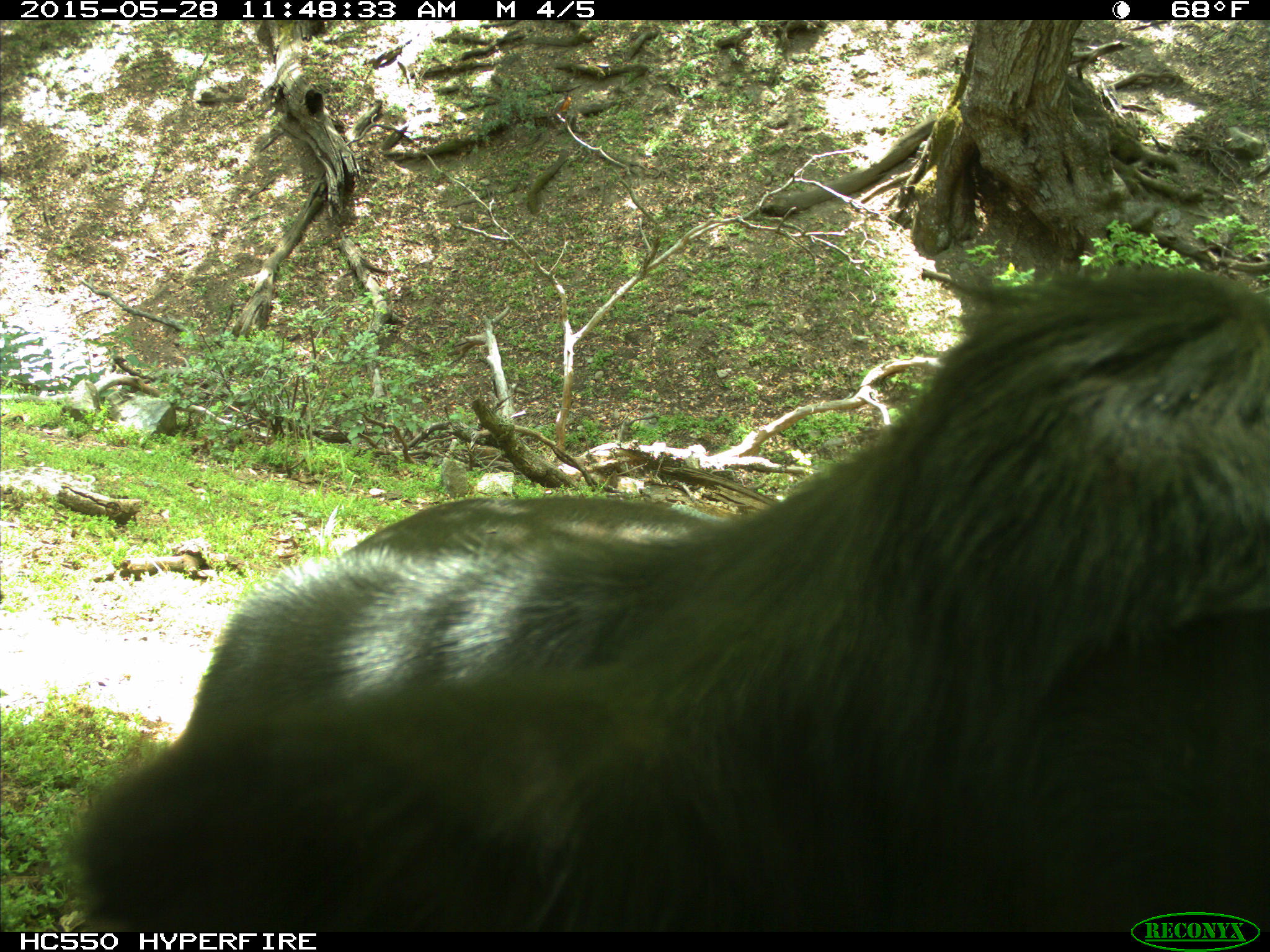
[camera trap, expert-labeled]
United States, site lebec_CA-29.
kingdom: Animalia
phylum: Chordata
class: Mammalia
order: Artiodactyla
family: Bovidae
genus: Bos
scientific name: Bos taurus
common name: domestic cow